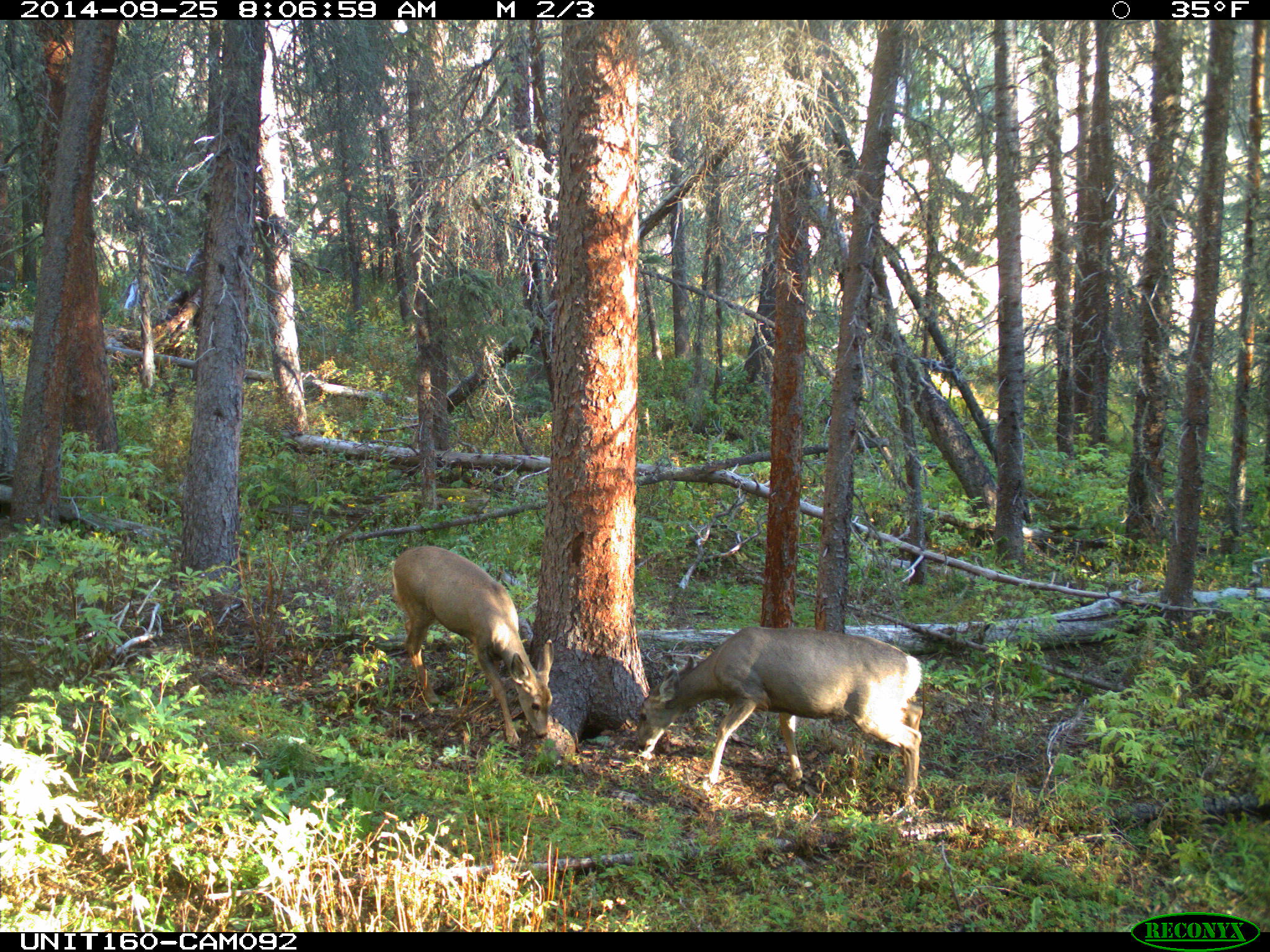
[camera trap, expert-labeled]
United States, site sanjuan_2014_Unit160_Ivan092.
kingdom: Animalia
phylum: Chordata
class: Mammalia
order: Artiodactyla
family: Cervidae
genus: Odocoileus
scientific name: Odocoileus hemionus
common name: mule deer